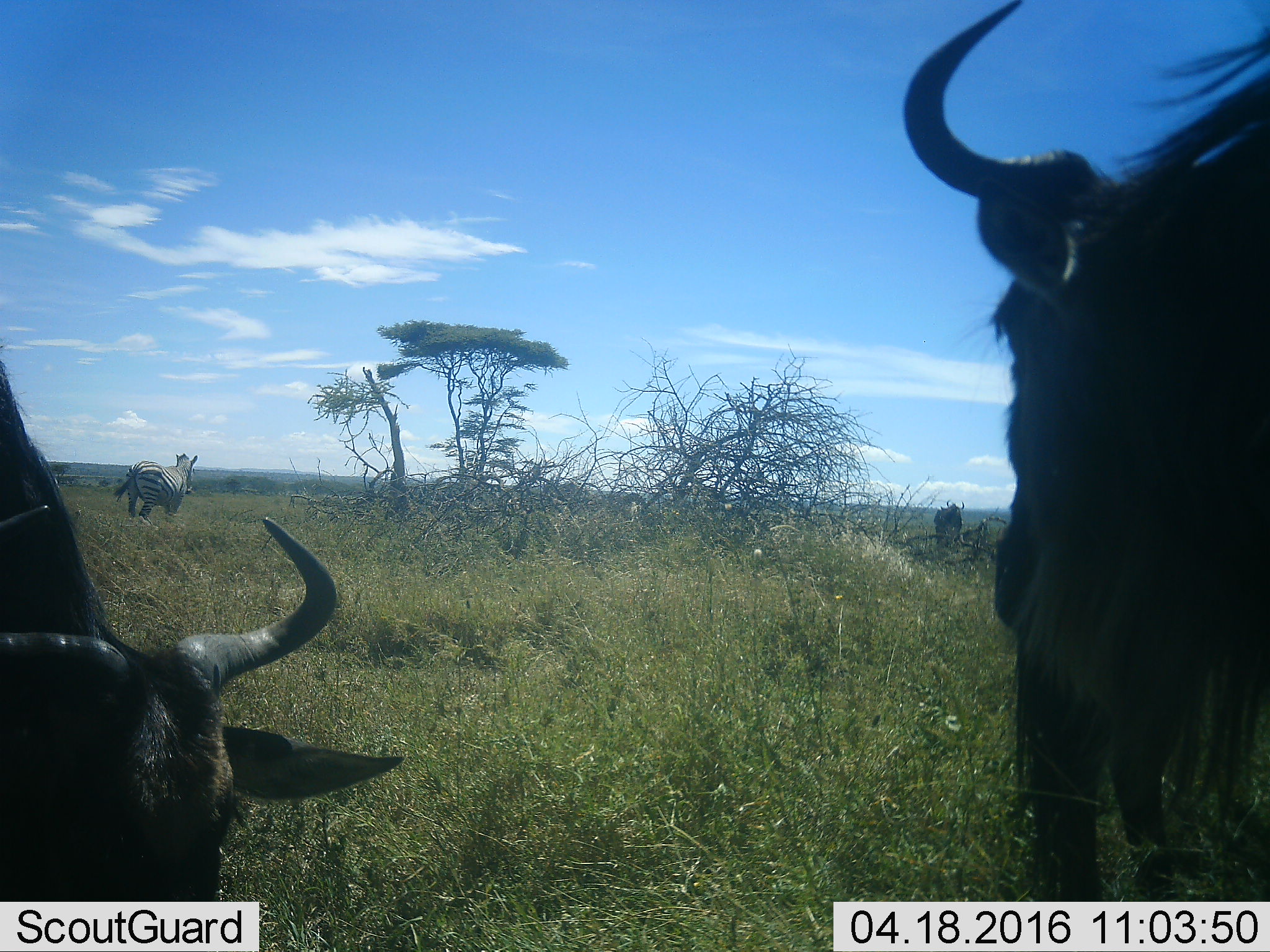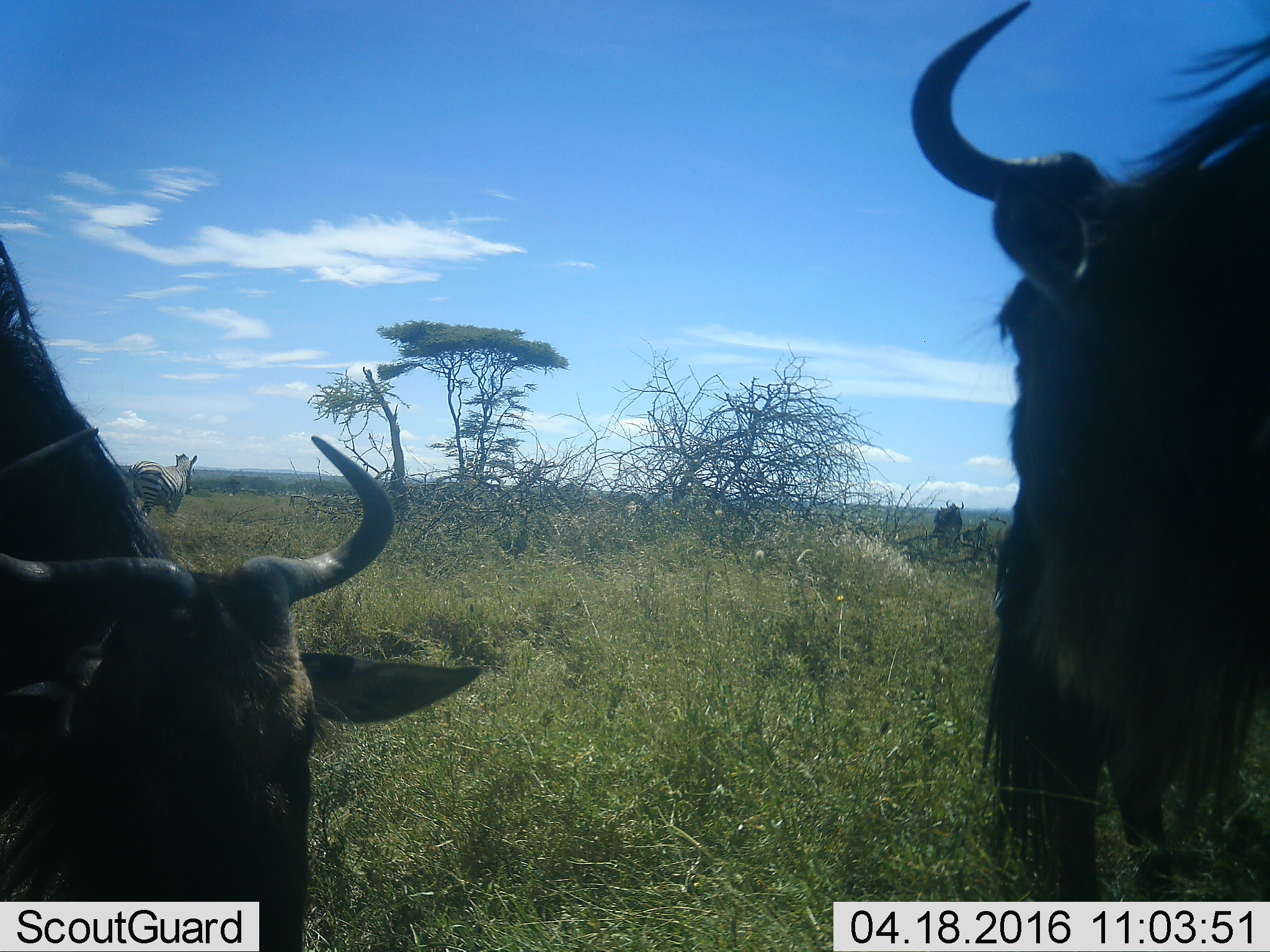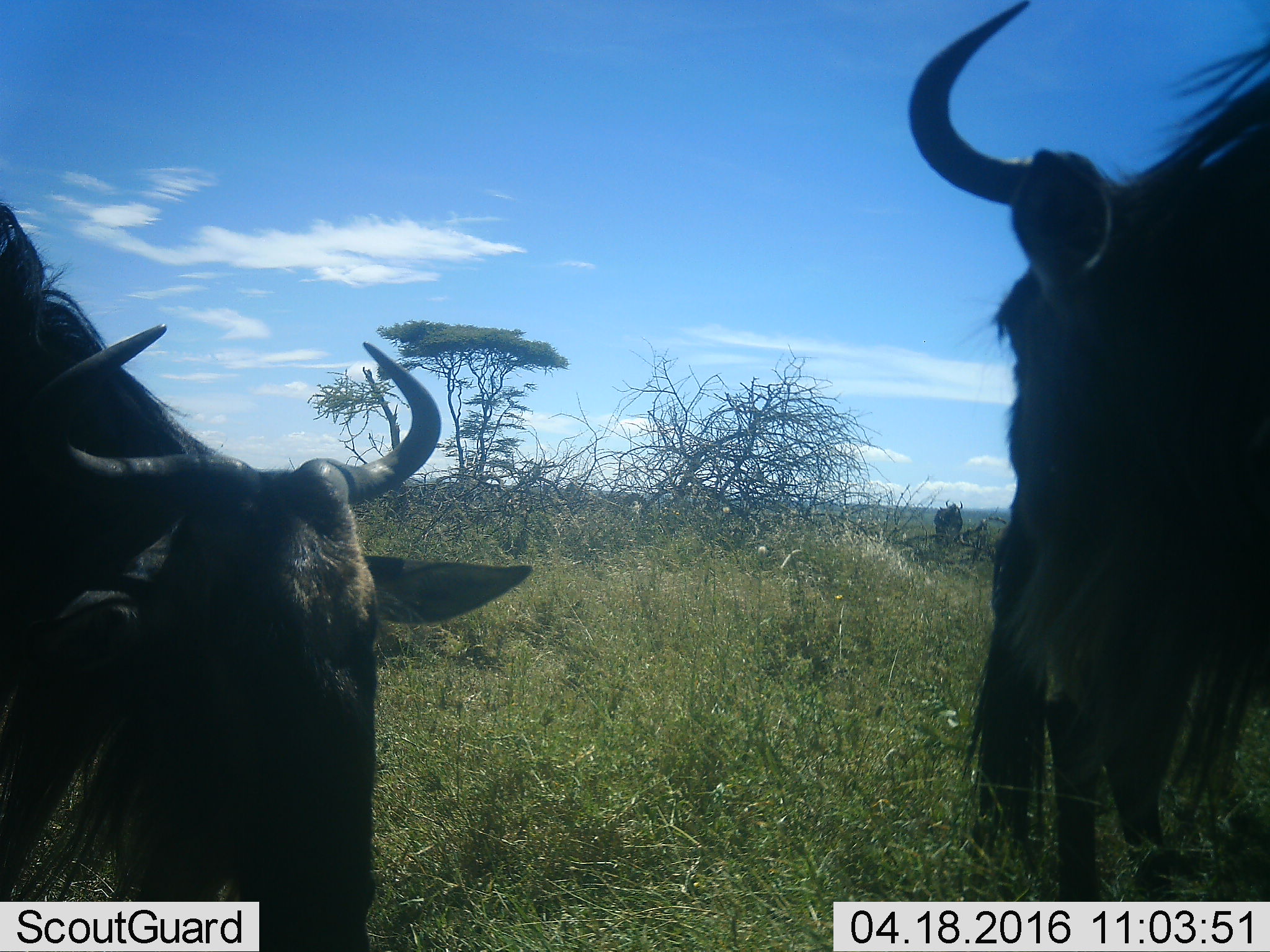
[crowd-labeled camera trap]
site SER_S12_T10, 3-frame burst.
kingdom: Animalia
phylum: Chordata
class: Mammalia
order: Artiodactyla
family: Bovidae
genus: Connochaetes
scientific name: Connochaetes taurinus taurinus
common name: blue wildebeest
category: wildebeestblue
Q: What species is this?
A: Wildebeestblue (blue wildebeest) (Connochaetes taurinus taurinus).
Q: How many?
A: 3.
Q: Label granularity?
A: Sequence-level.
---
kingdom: Animalia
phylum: Chordata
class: Mammalia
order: Perissodactyla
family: Equidae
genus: Equus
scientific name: Equus quagga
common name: plains zebra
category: zebraplains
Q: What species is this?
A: Zebraplains (plains zebra) (Equus quagga).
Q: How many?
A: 1.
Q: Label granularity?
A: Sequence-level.